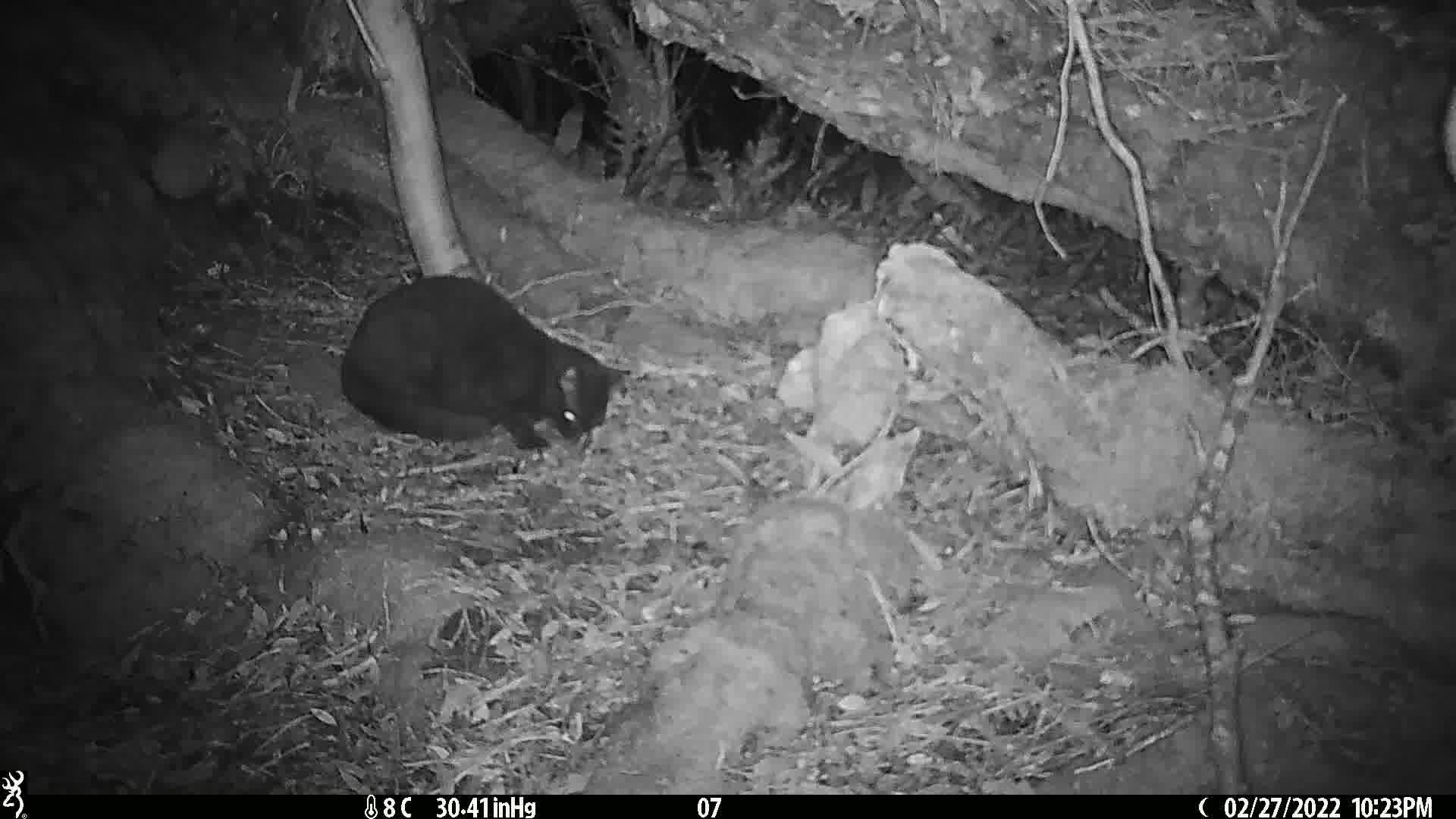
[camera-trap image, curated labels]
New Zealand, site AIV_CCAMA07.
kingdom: Animalia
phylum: Chordata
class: Mammalia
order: Carnivora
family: Felidae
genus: Felis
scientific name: Felis catus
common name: domestic cat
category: cat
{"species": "cat (domestic cat) (Felis catus)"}